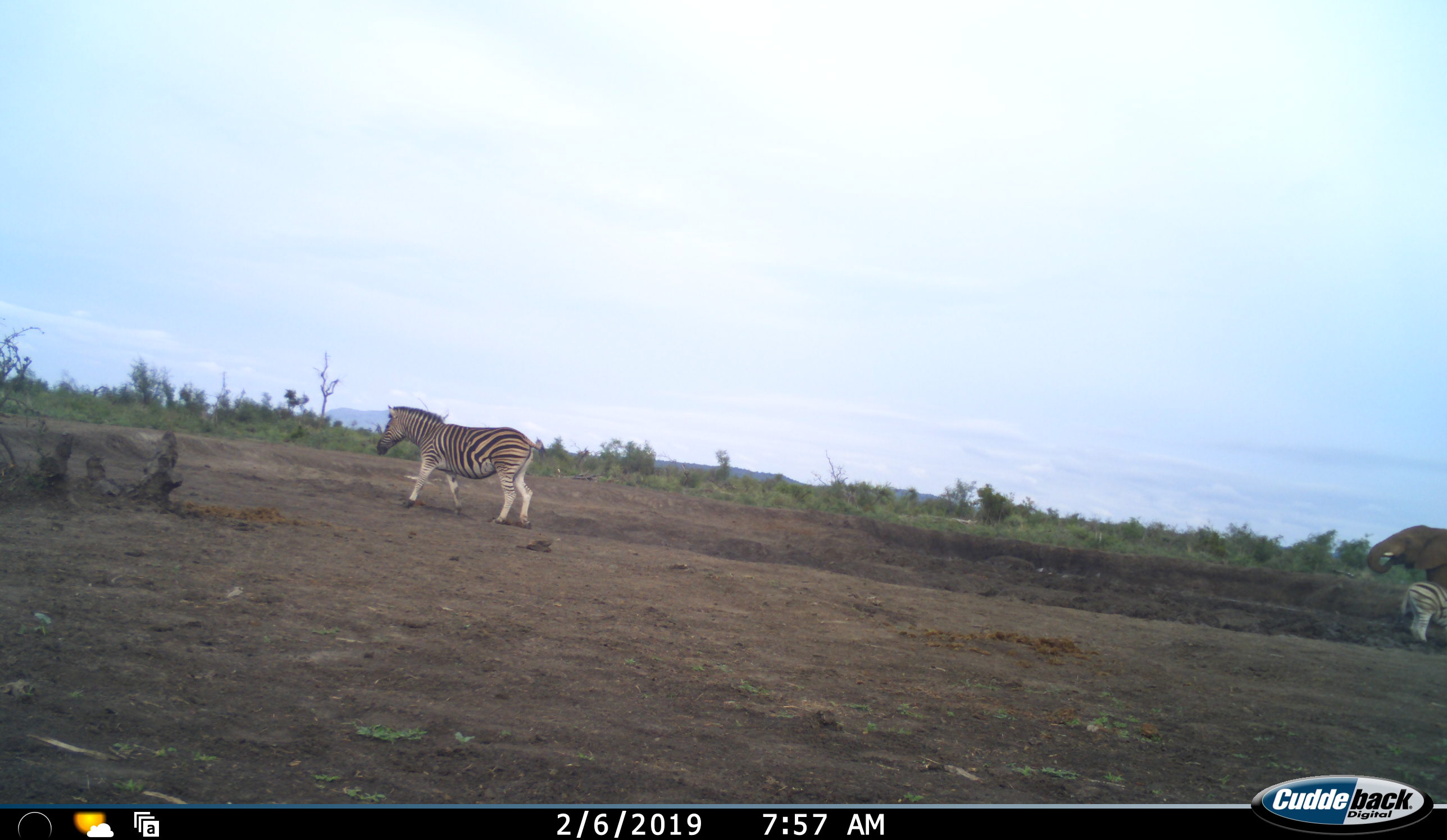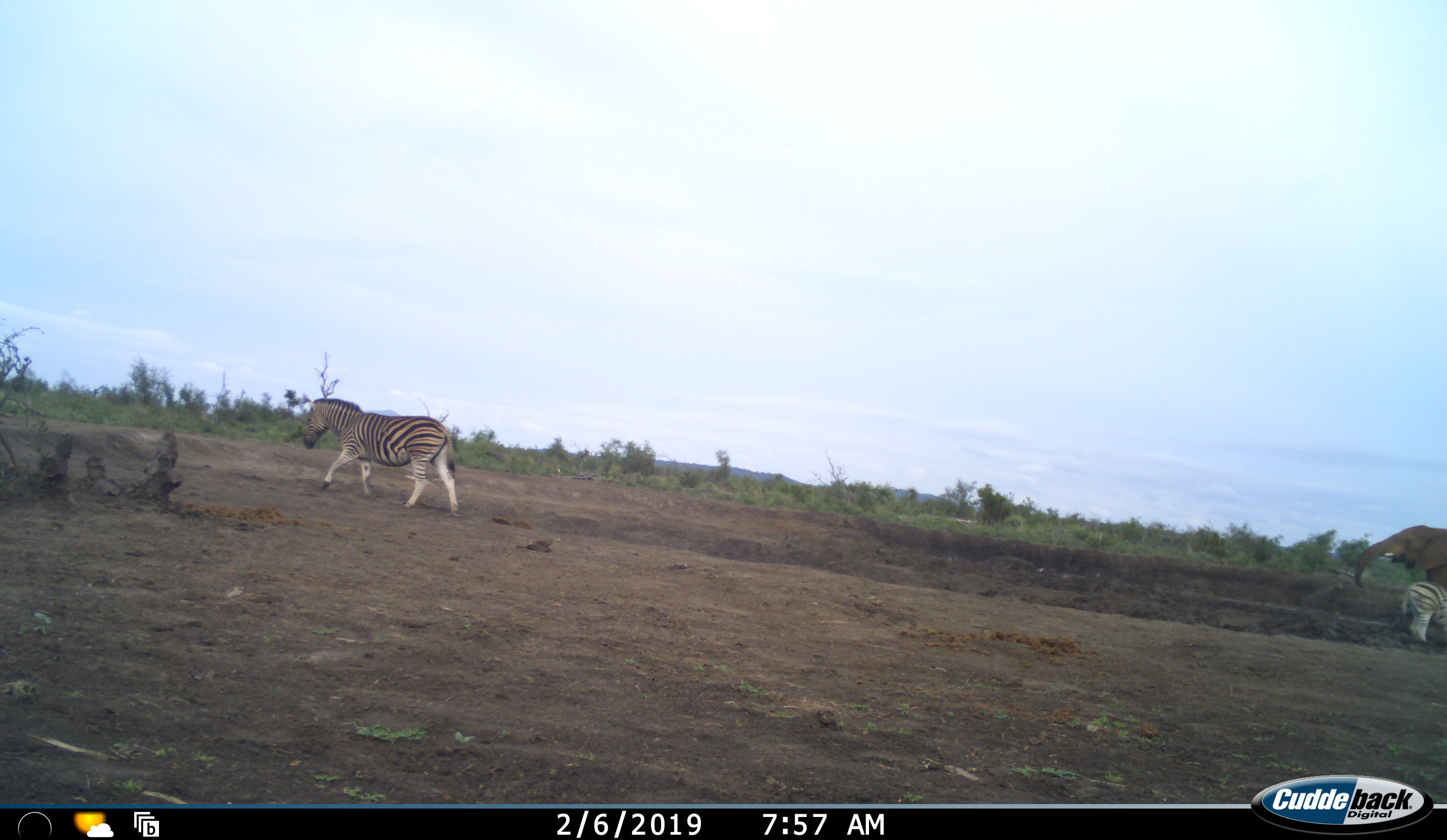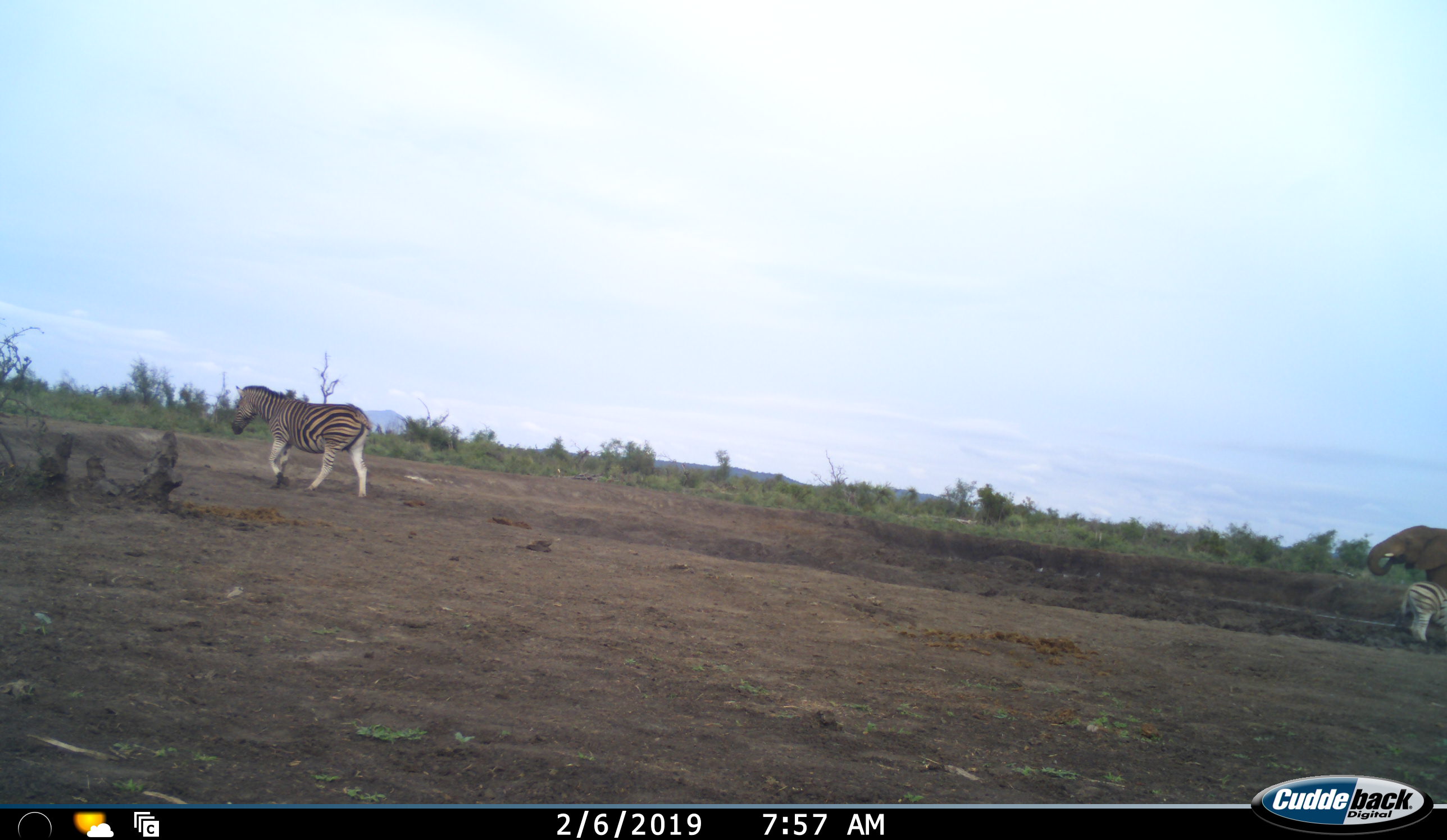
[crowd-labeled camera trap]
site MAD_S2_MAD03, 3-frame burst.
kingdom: Animalia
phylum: Chordata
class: Mammalia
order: Proboscidea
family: Elephantidae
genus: Loxodonta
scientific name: Loxodonta africana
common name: african bush elephant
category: elephant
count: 1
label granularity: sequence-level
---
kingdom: Animalia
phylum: Chordata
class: Mammalia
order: Perissodactyla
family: Equidae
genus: Equus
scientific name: Equus quagga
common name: plains zebra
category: zebraplains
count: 2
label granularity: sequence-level